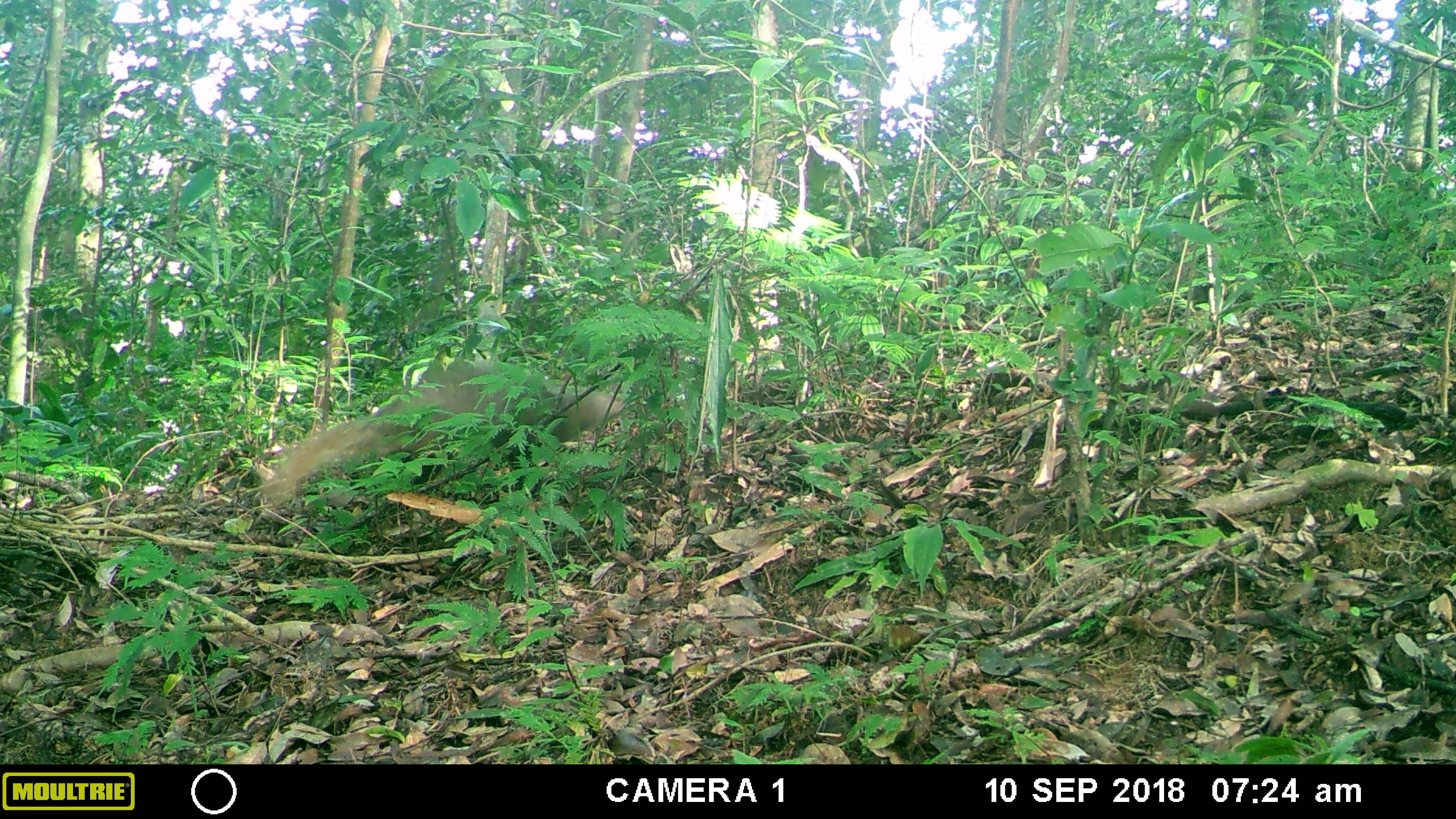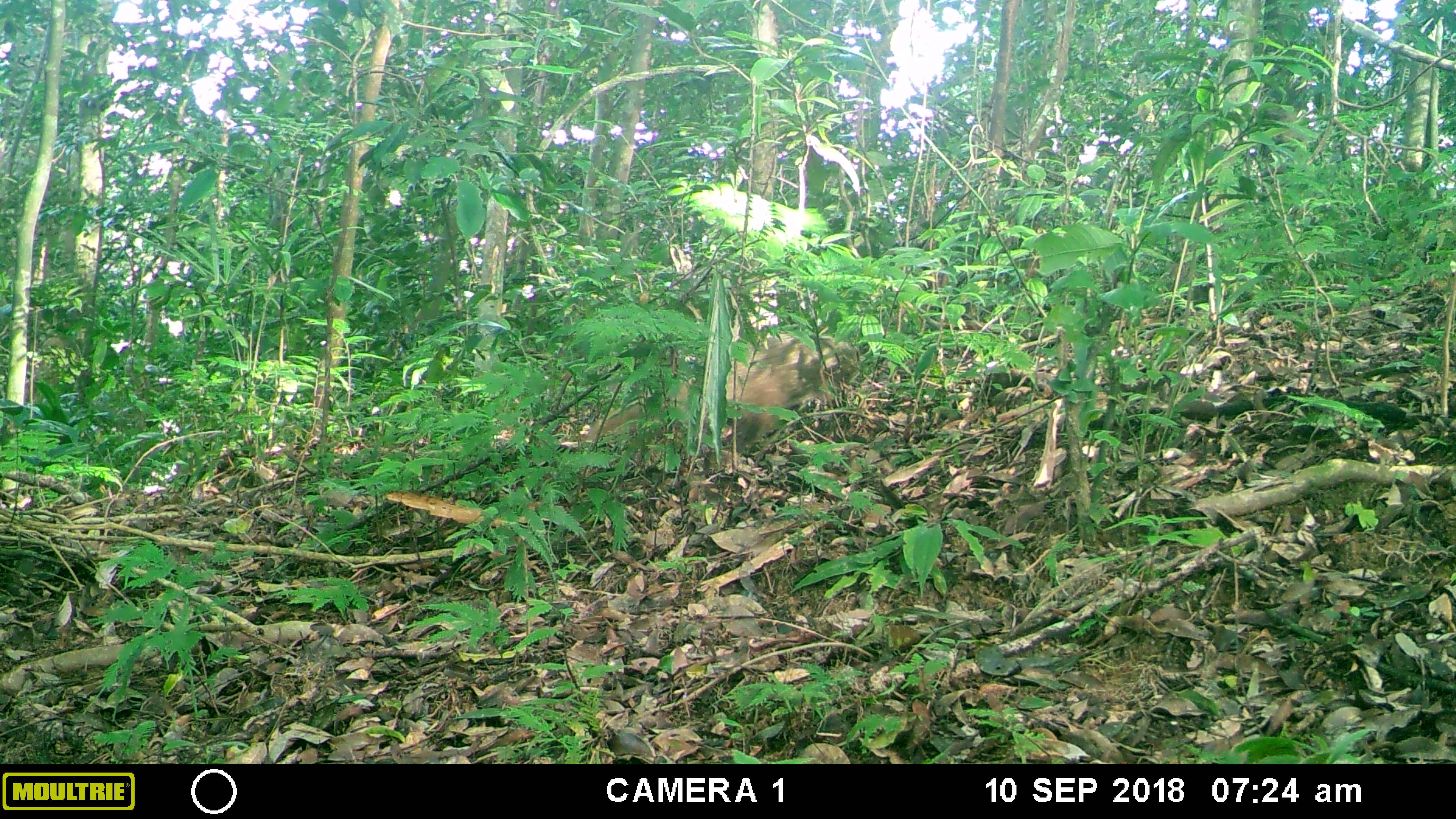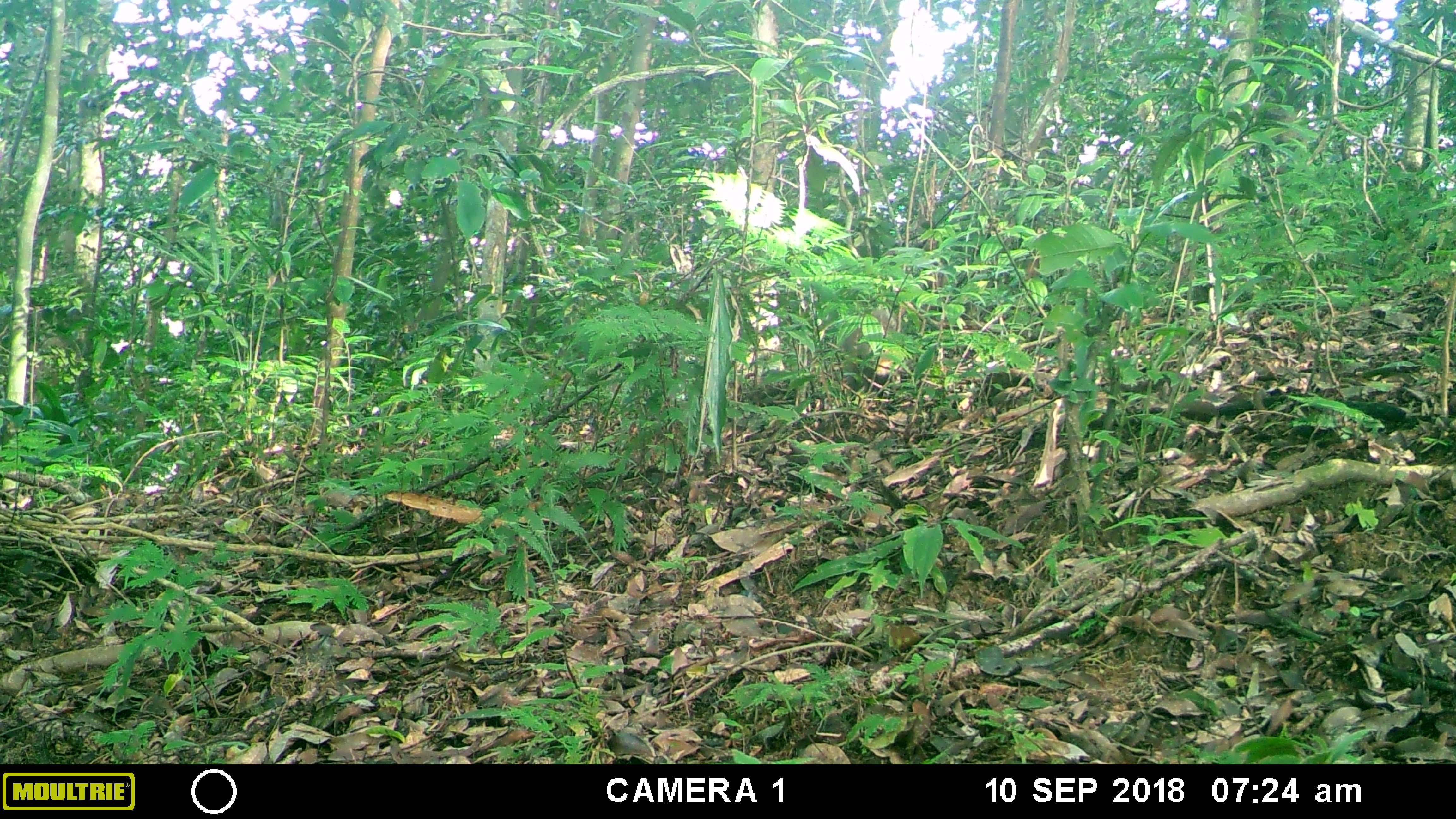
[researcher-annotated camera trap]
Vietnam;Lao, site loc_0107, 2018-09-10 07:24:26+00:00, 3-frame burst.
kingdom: Animalia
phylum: Chordata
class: Mammalia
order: Carnivora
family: Herpestidae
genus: Urva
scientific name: Urva urva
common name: crab-eating mongoose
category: crab eating mongoose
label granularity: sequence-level